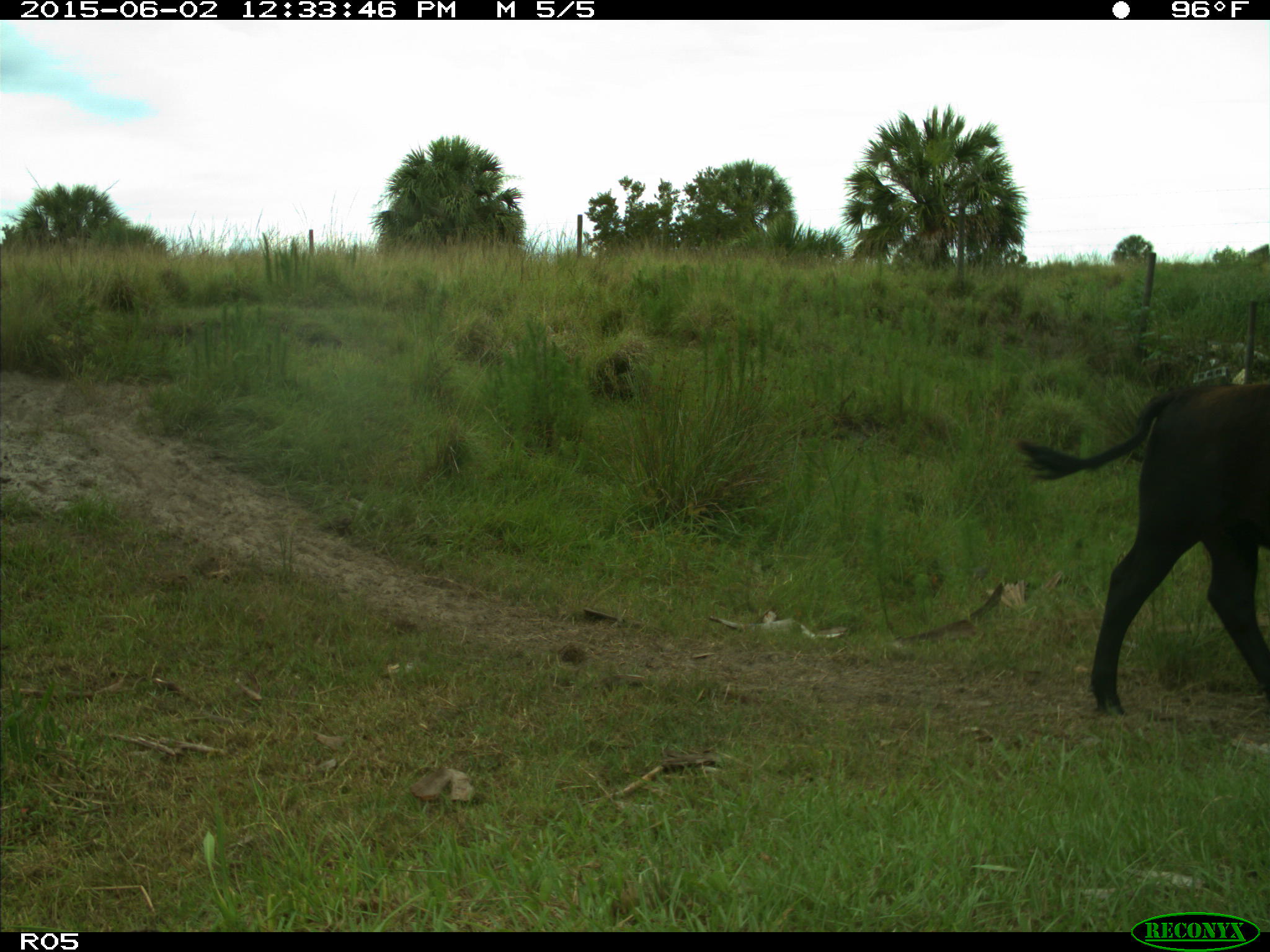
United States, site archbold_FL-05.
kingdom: Animalia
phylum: Chordata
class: Mammalia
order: Artiodactyla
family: Bovidae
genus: Bos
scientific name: Bos taurus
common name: domestic cow